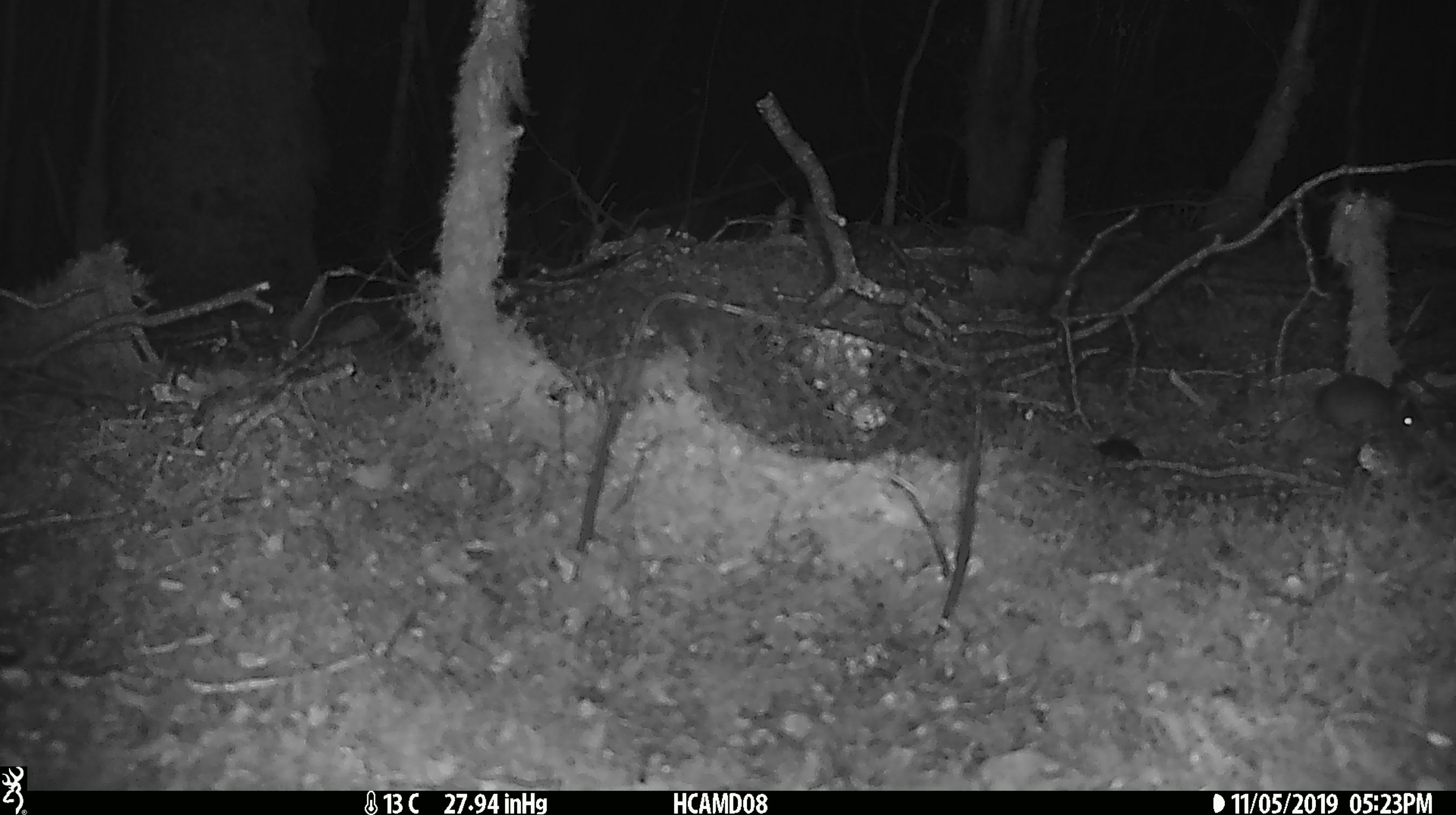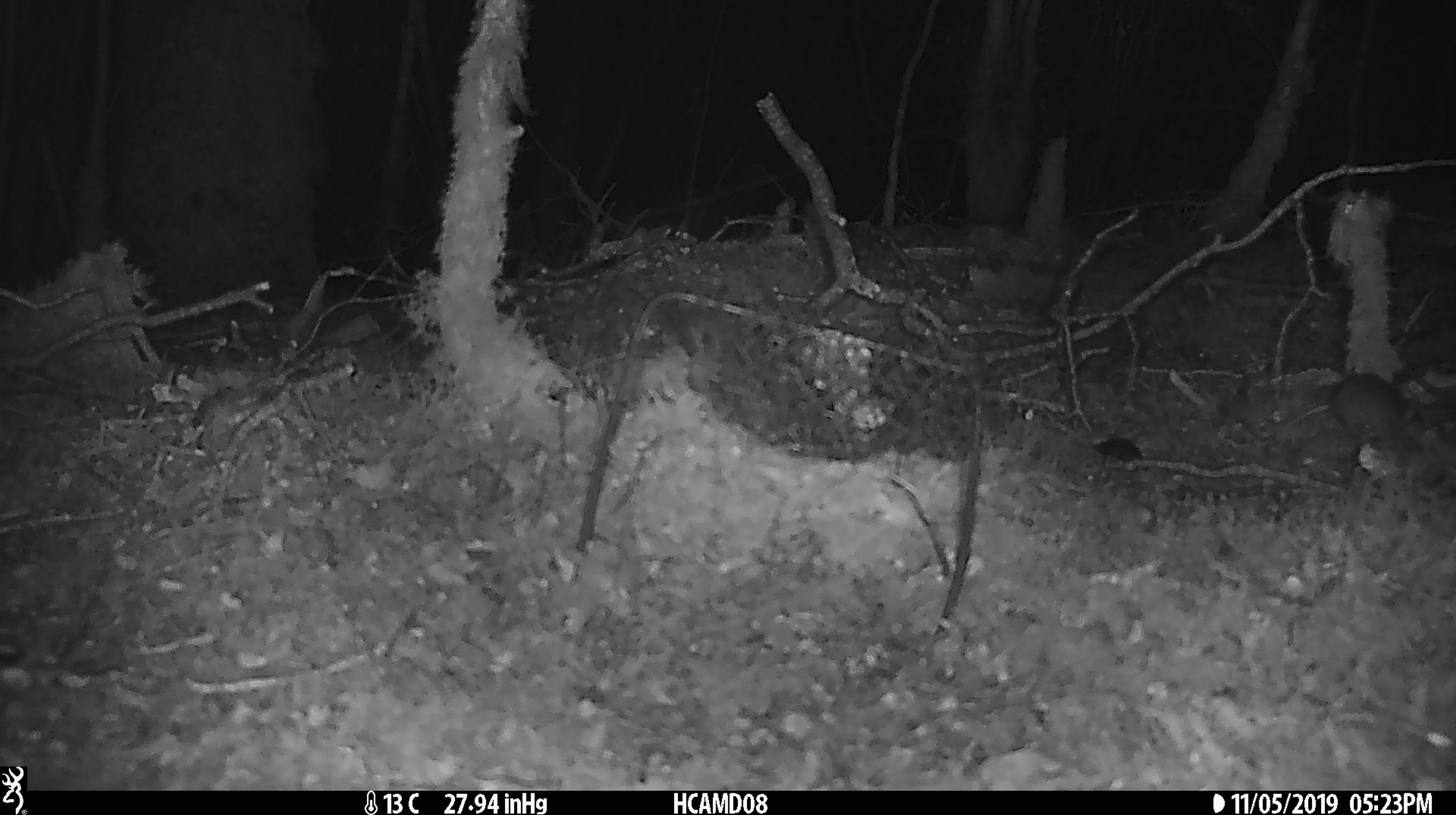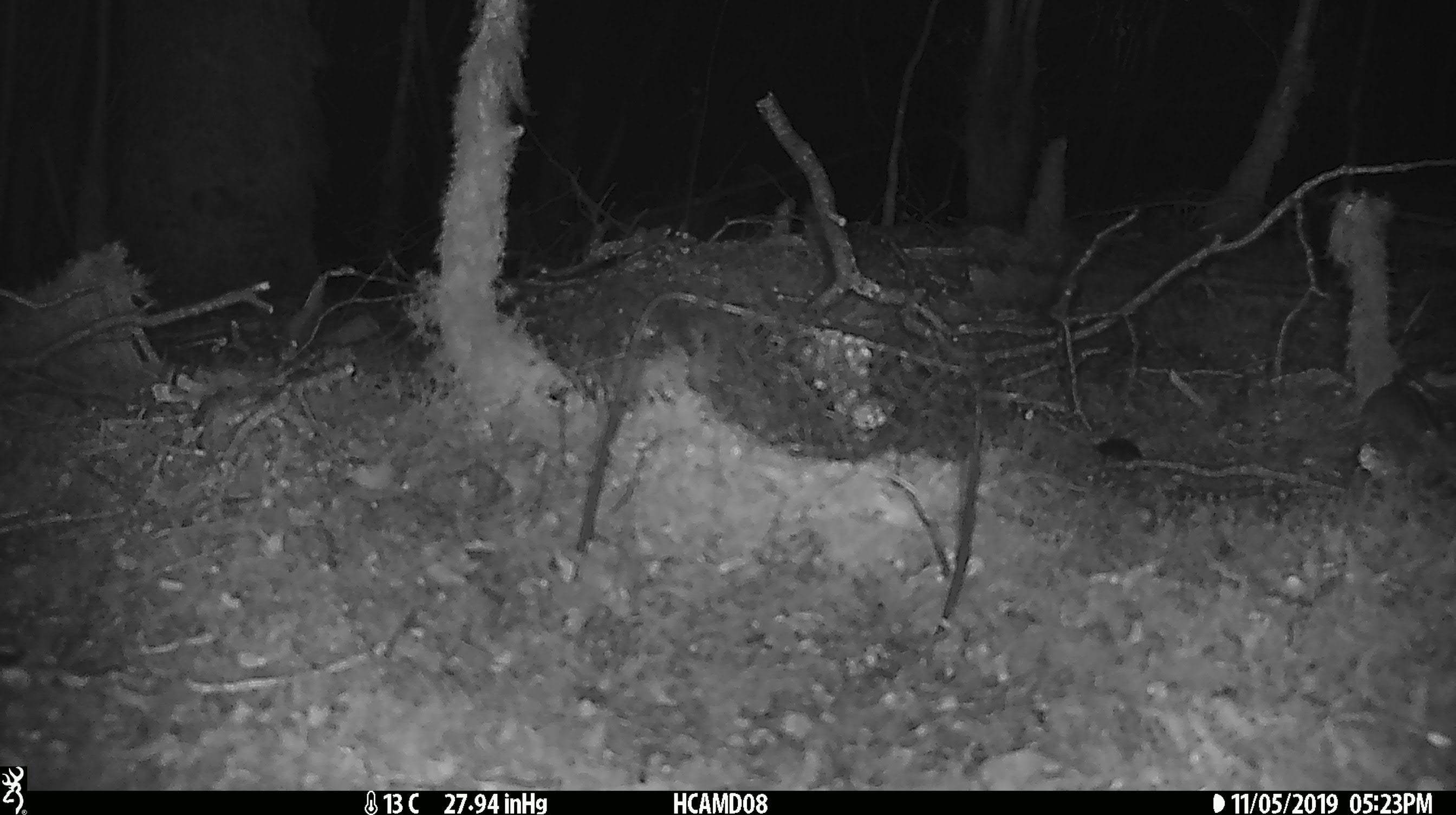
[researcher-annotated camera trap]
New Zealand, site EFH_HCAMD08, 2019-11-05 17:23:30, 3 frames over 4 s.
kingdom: Animalia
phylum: Chordata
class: Mammalia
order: Rodentia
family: Muridae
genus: Mus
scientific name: Mus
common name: mouse